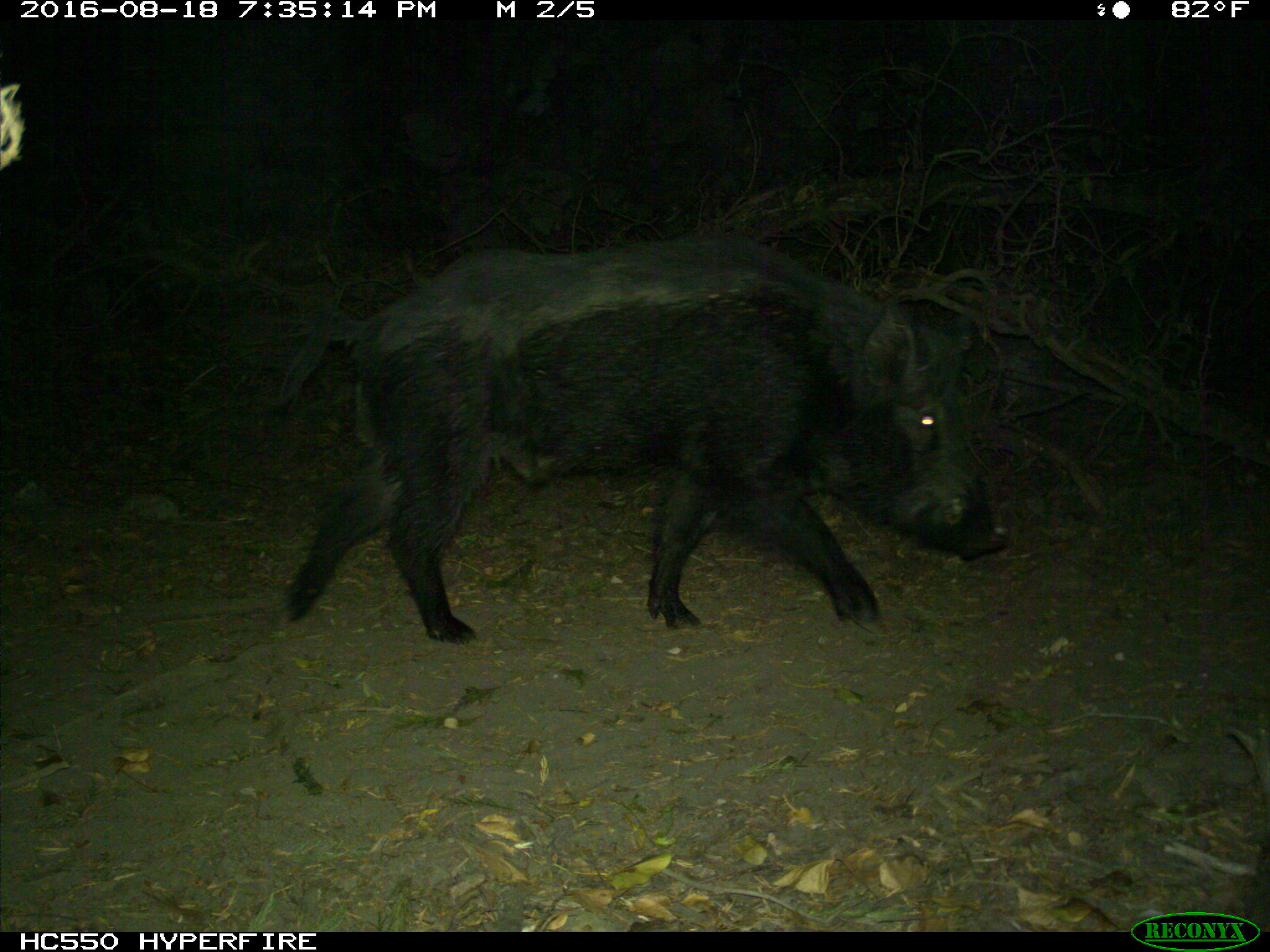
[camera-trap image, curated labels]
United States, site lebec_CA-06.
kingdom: Animalia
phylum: Chordata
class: Mammalia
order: Artiodactyla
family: Suidae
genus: Sus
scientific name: Sus scrofa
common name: wild boar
Sus scrofa (wild boar).